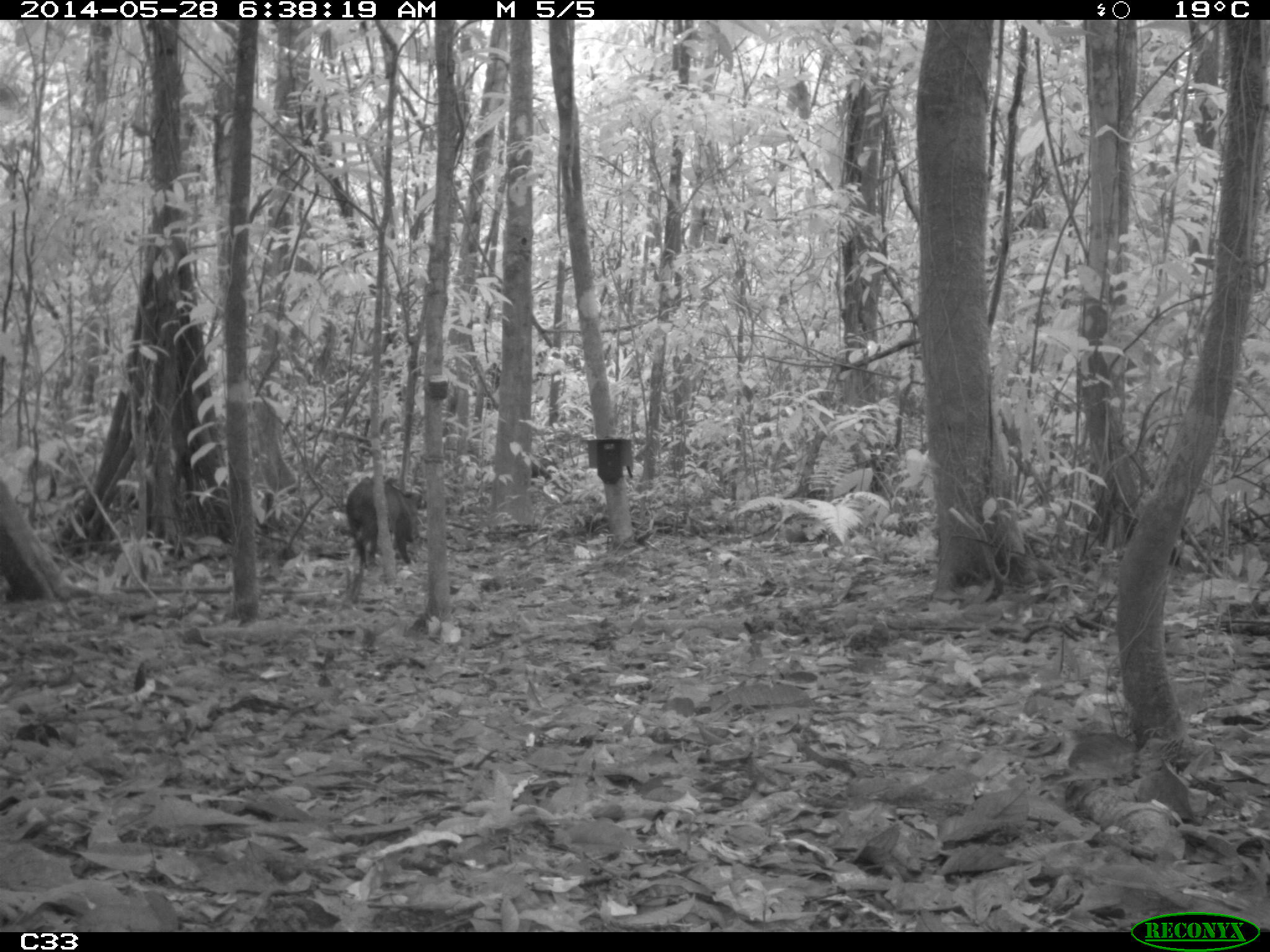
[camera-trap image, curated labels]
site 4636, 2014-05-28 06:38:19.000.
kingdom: Animalia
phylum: Chordata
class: Mammalia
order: Artiodactyla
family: Tayassuidae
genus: Pecari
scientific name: Pecari tajacu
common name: collared peccary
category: tayassu tajacu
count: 2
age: adult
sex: male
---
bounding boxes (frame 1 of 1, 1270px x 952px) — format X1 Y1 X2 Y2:
tayassu tajacu: 346 476 427 567